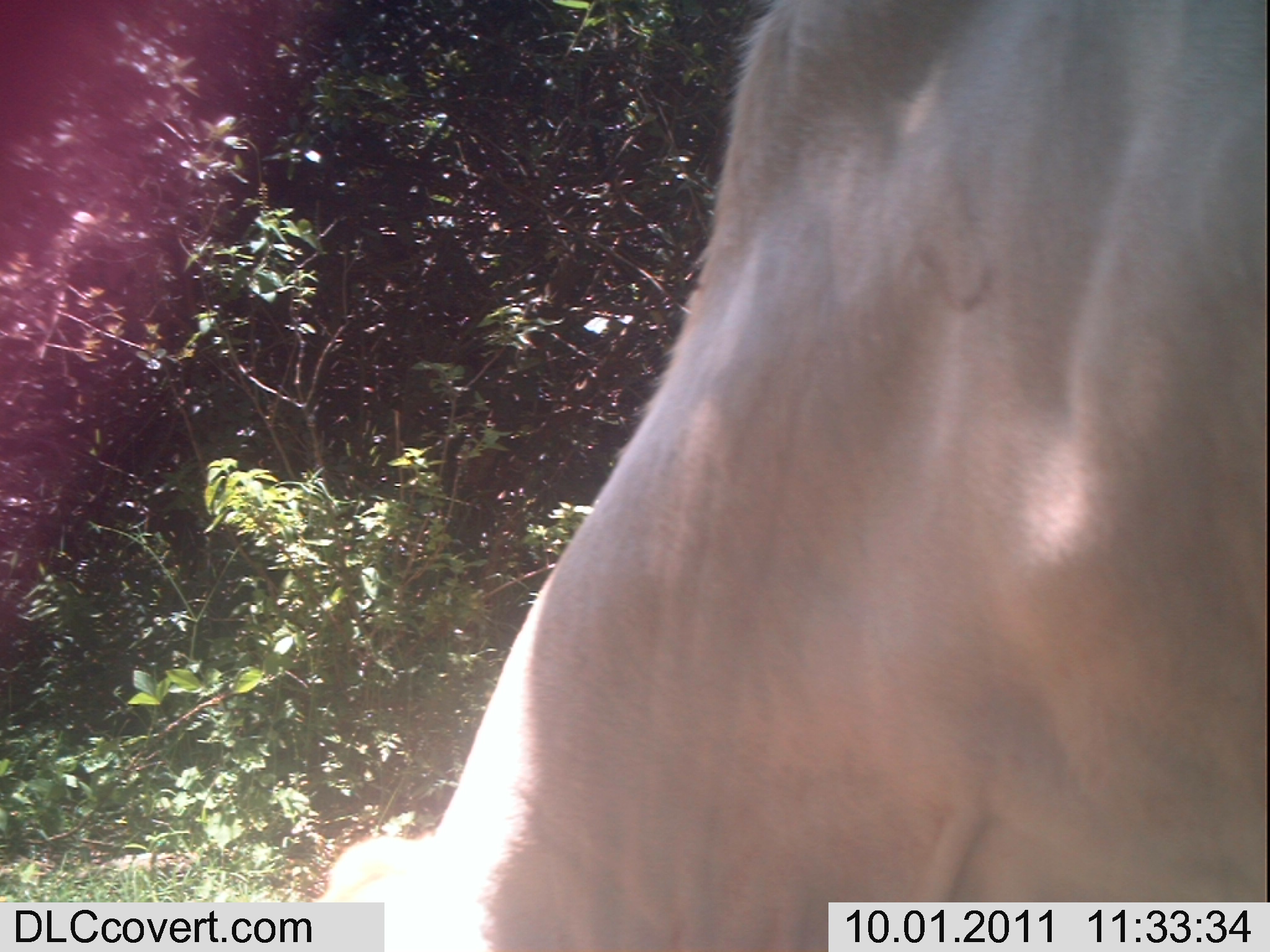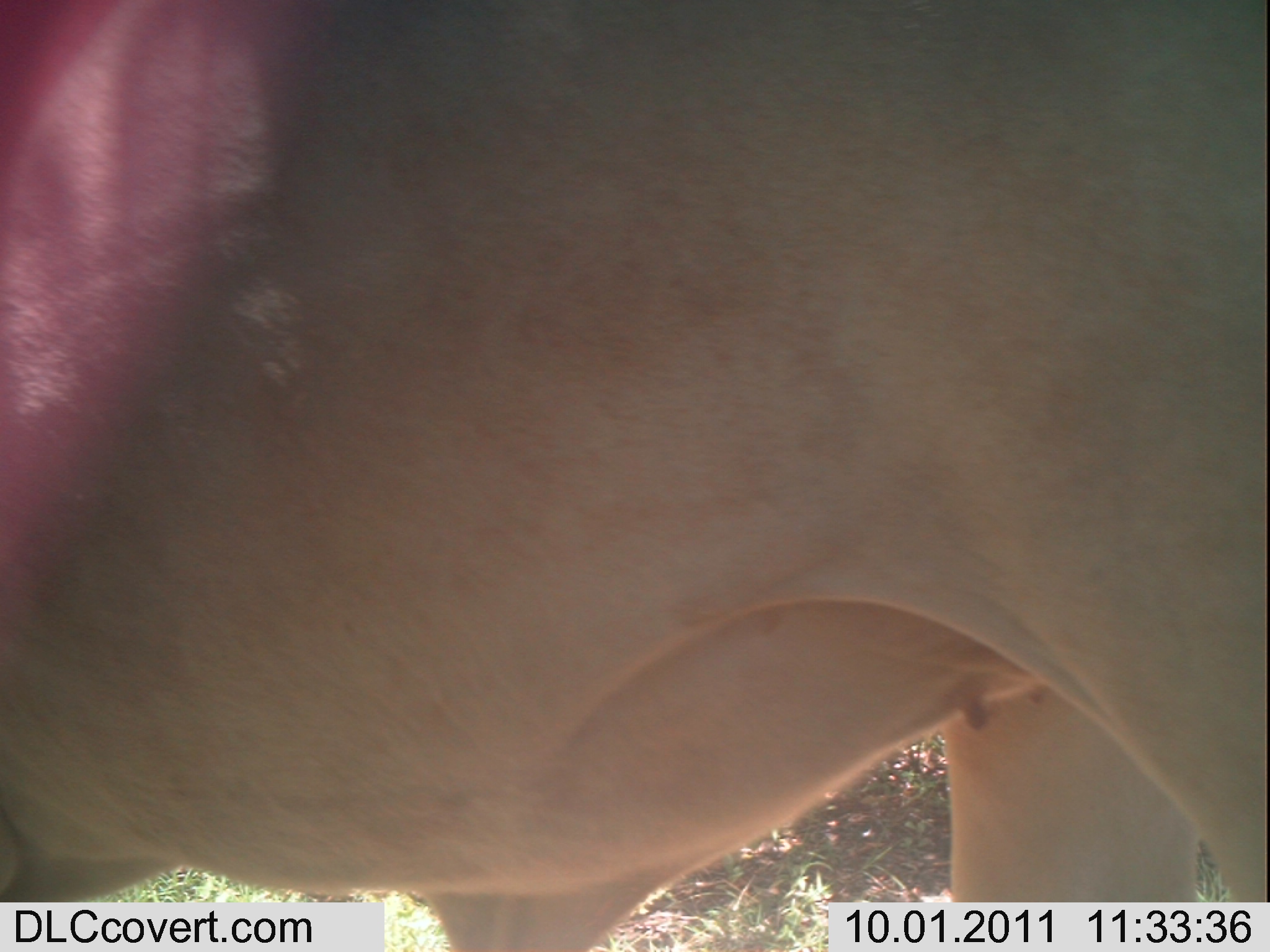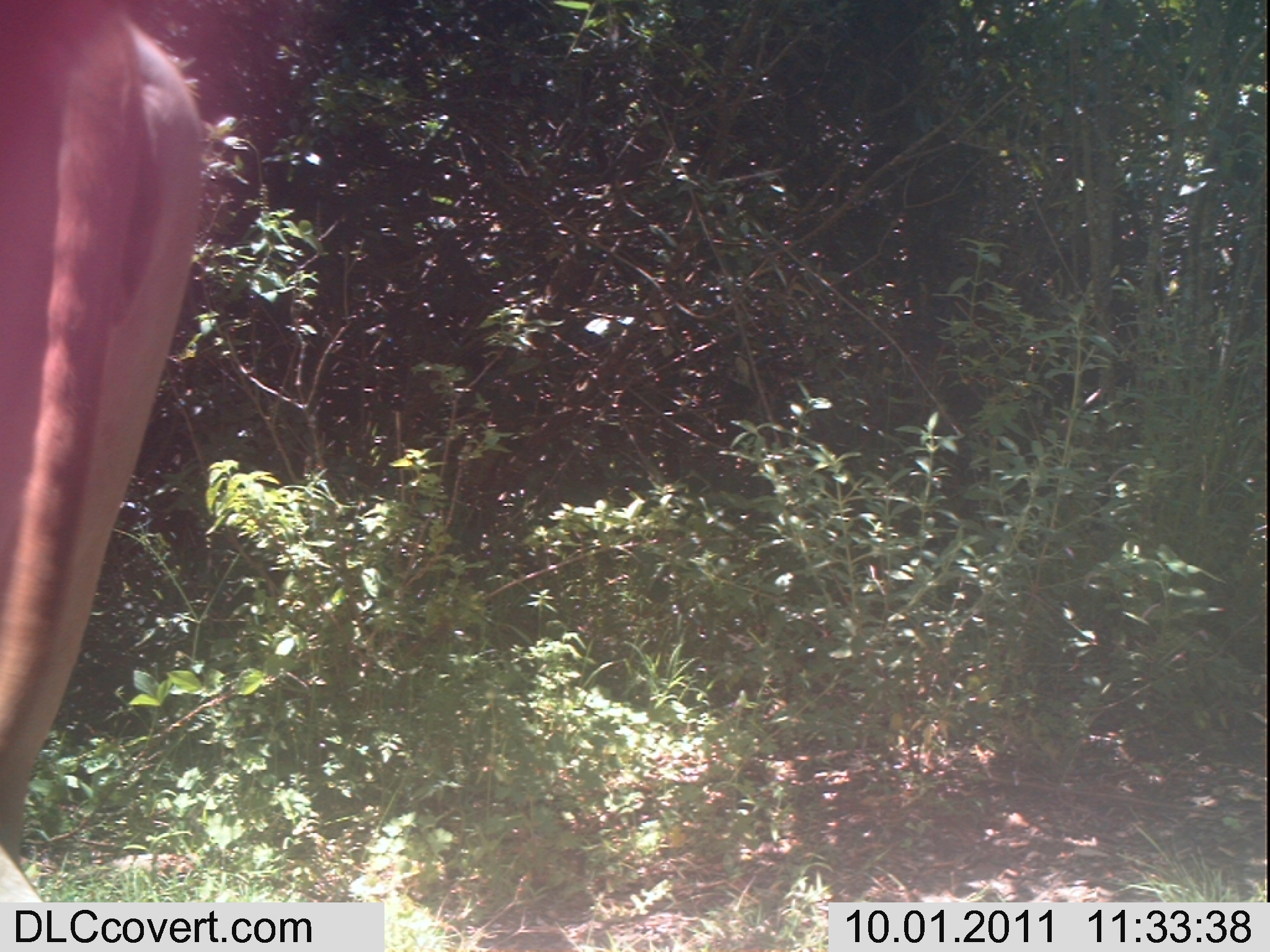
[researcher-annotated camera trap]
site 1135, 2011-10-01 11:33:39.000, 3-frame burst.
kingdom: Animalia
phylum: Chordata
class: Mammalia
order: Artiodactyla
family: Bovidae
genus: Bos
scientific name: Bos taurus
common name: domestic cattle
Bos taurus (domestic cattle), count 1.